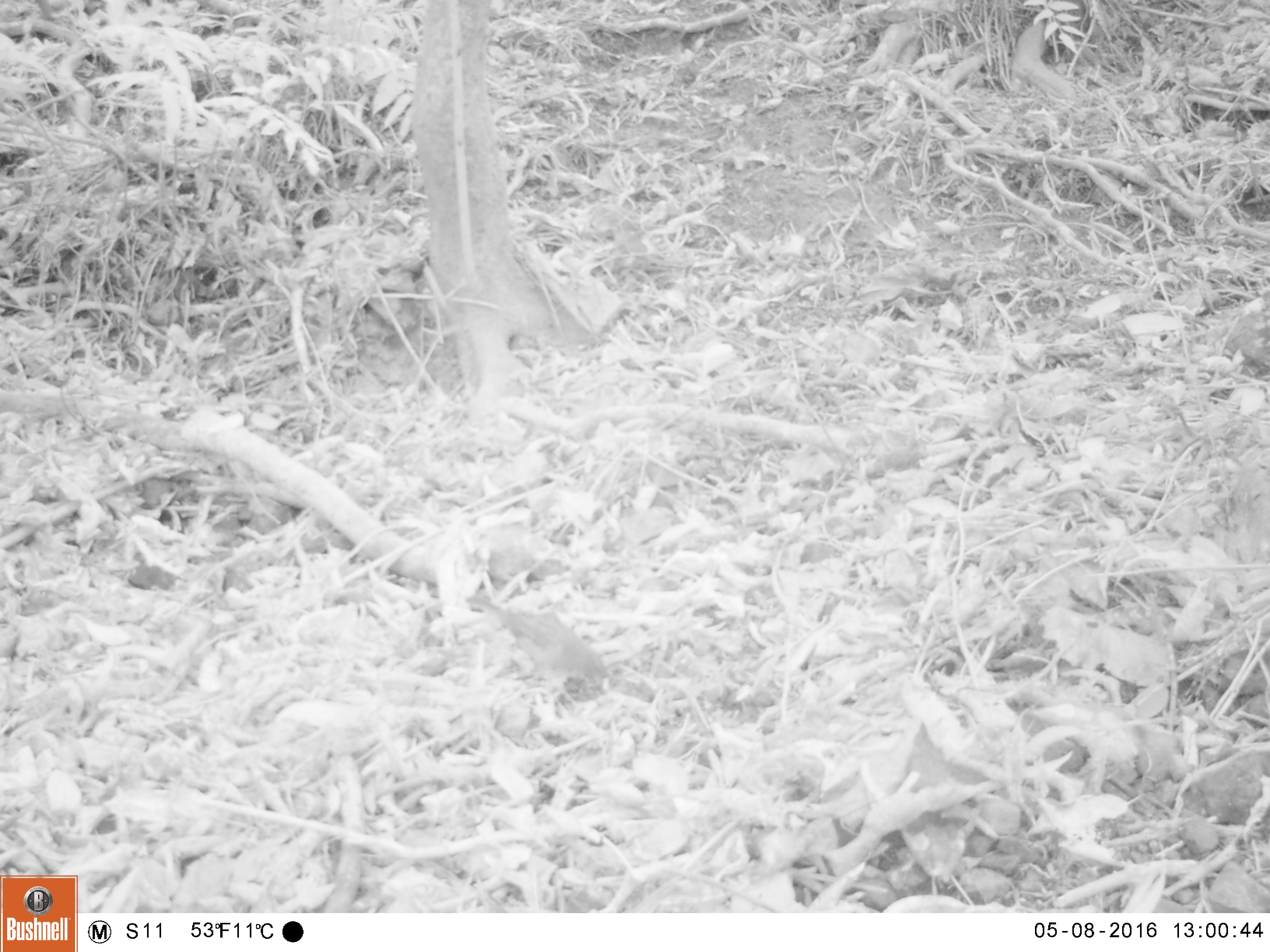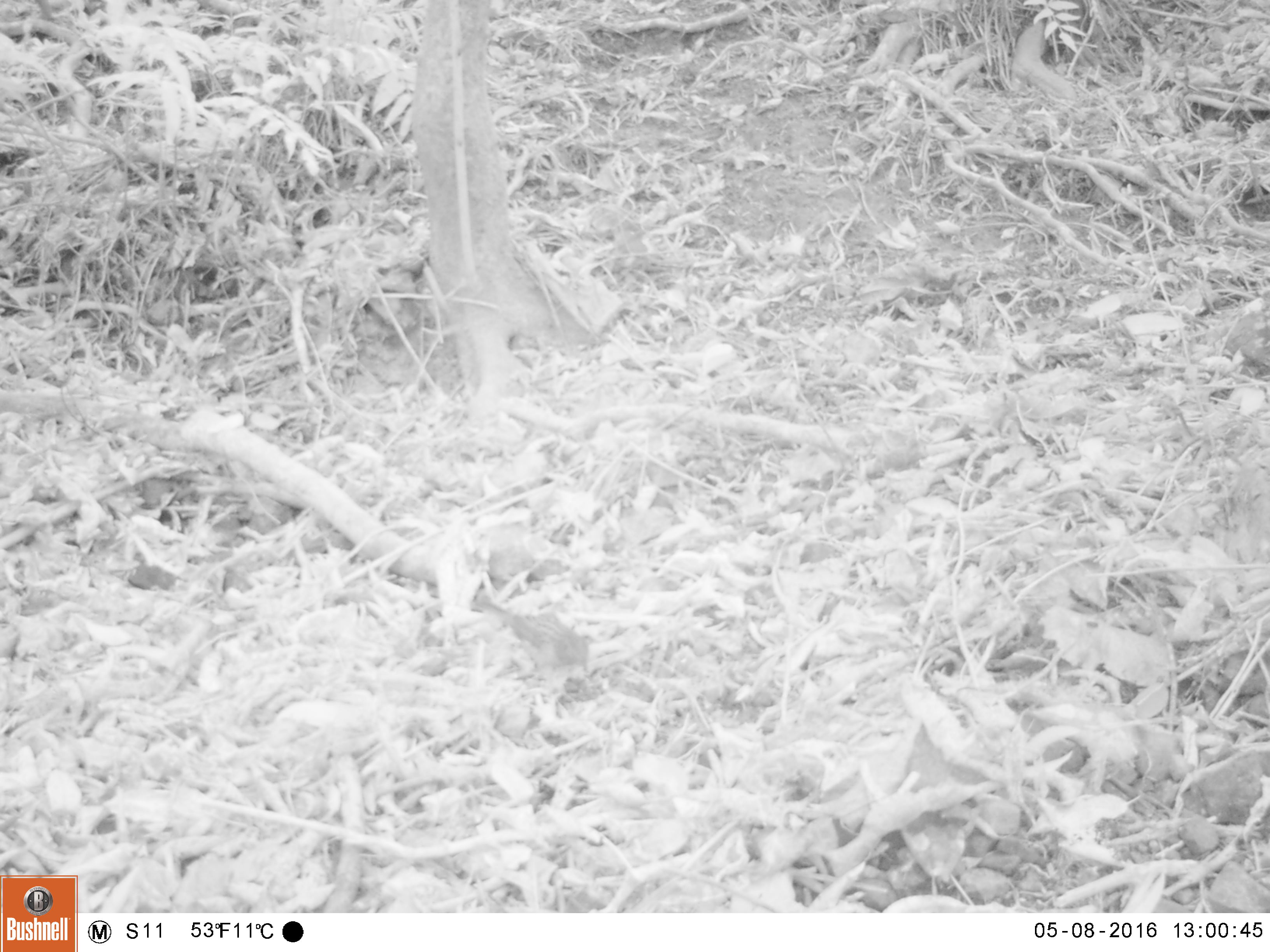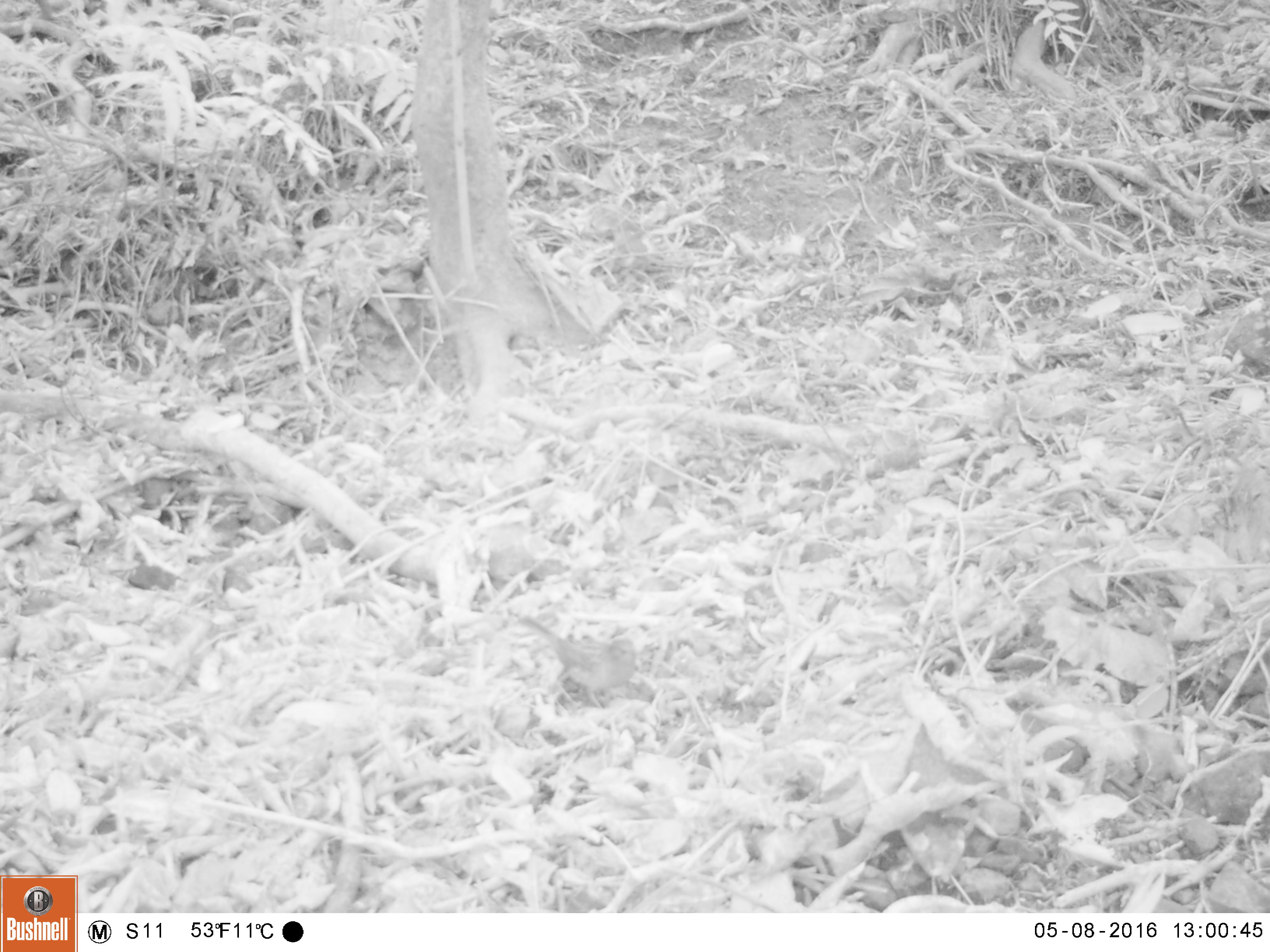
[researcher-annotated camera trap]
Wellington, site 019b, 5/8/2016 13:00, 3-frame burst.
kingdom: Animalia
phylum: Chordata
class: Aves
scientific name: Aves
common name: bird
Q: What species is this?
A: Bird (Aves).